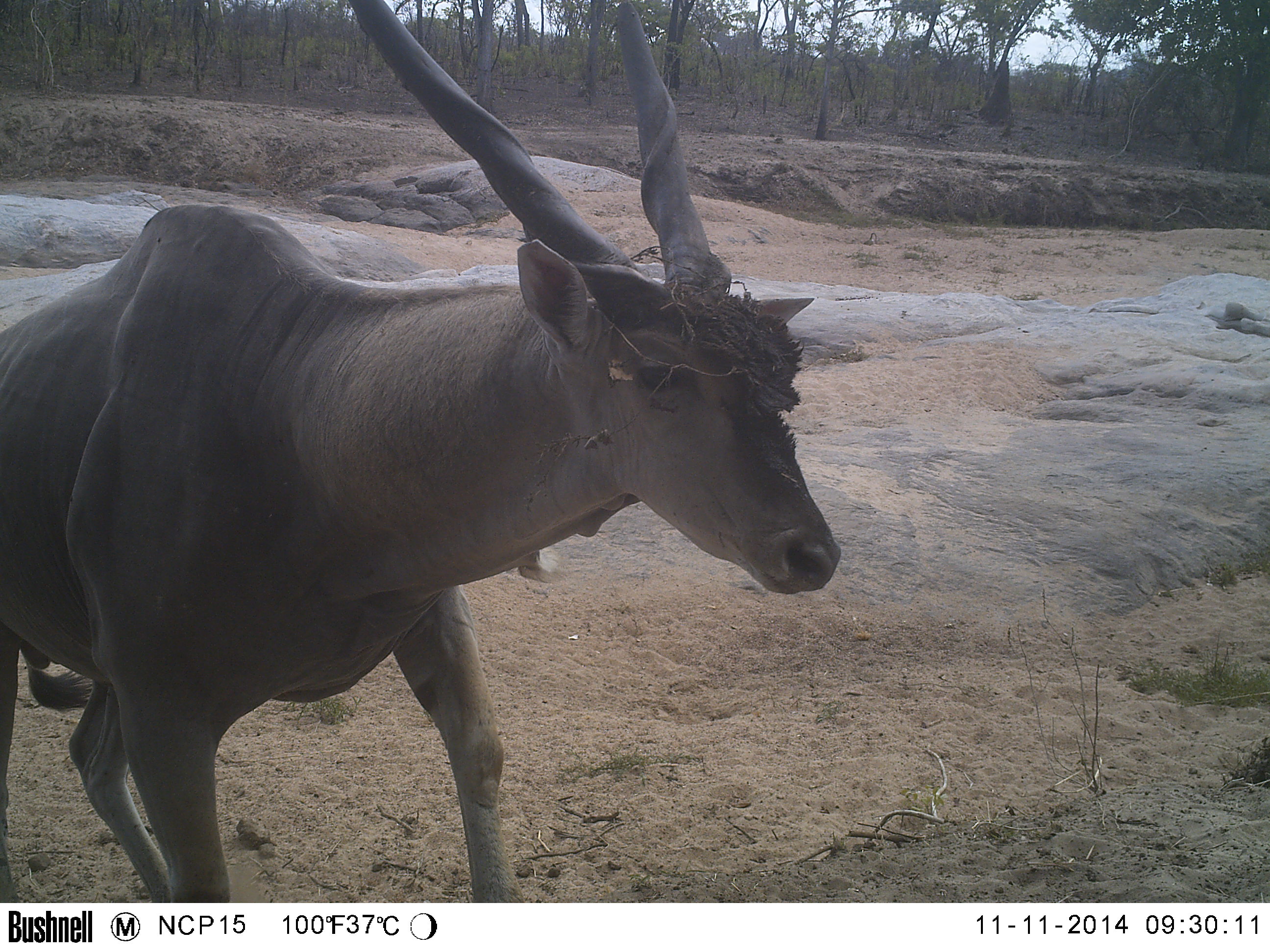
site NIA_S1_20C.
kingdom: Animalia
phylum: Chordata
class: Mammalia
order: Artiodactyla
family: Bovidae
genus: Tragelaphus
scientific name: Tragelaphus oryx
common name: eland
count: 1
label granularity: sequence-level